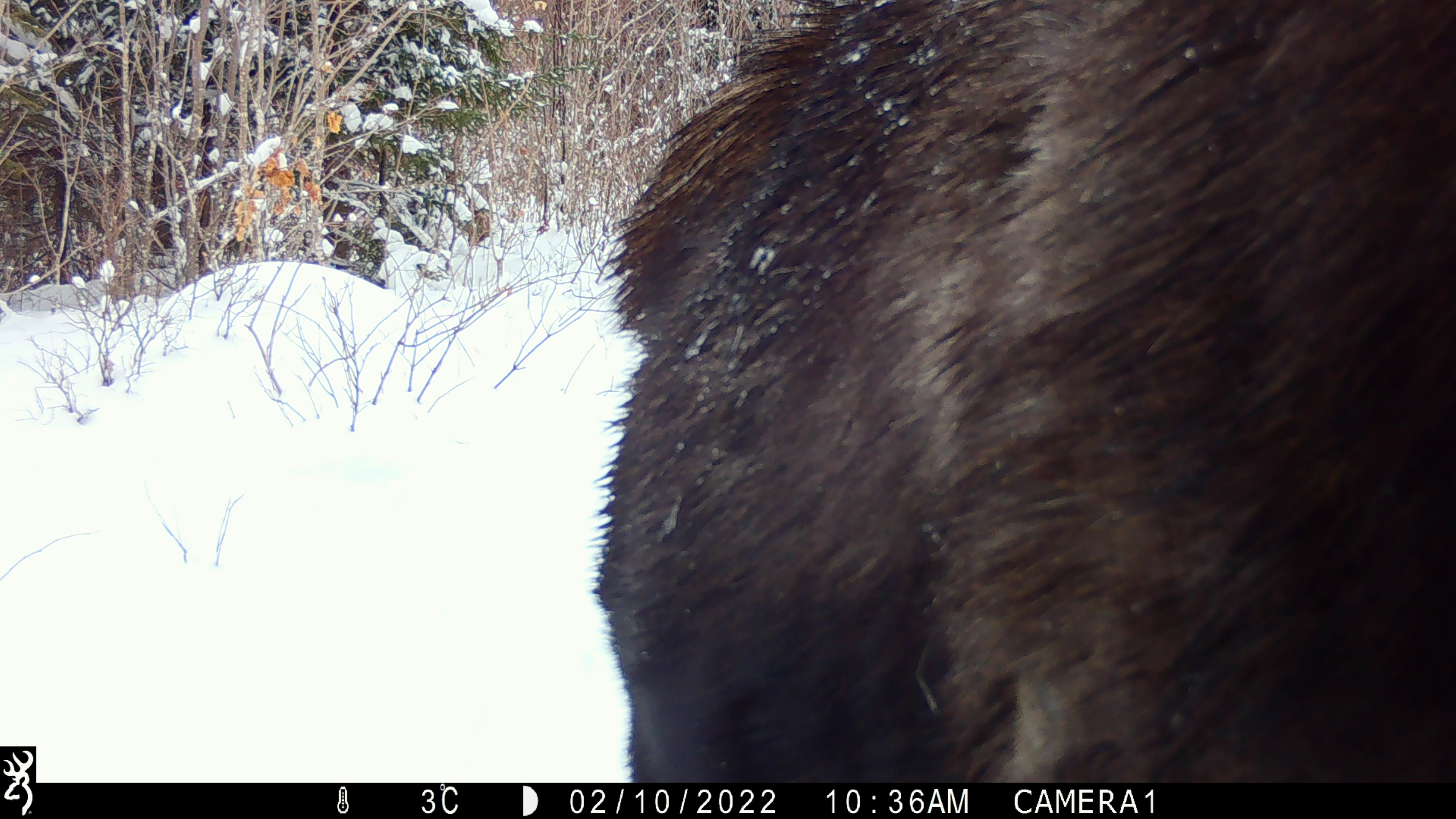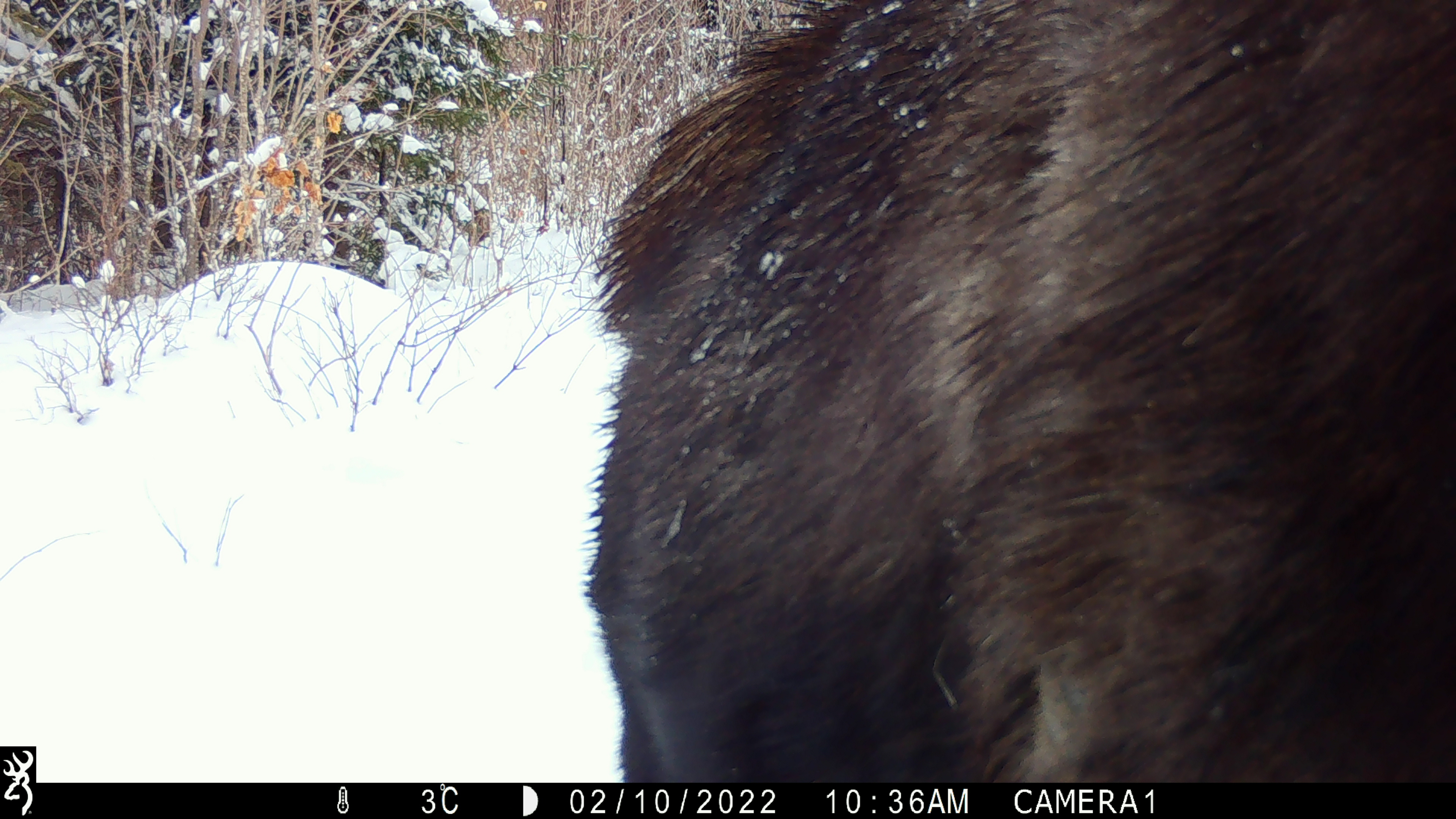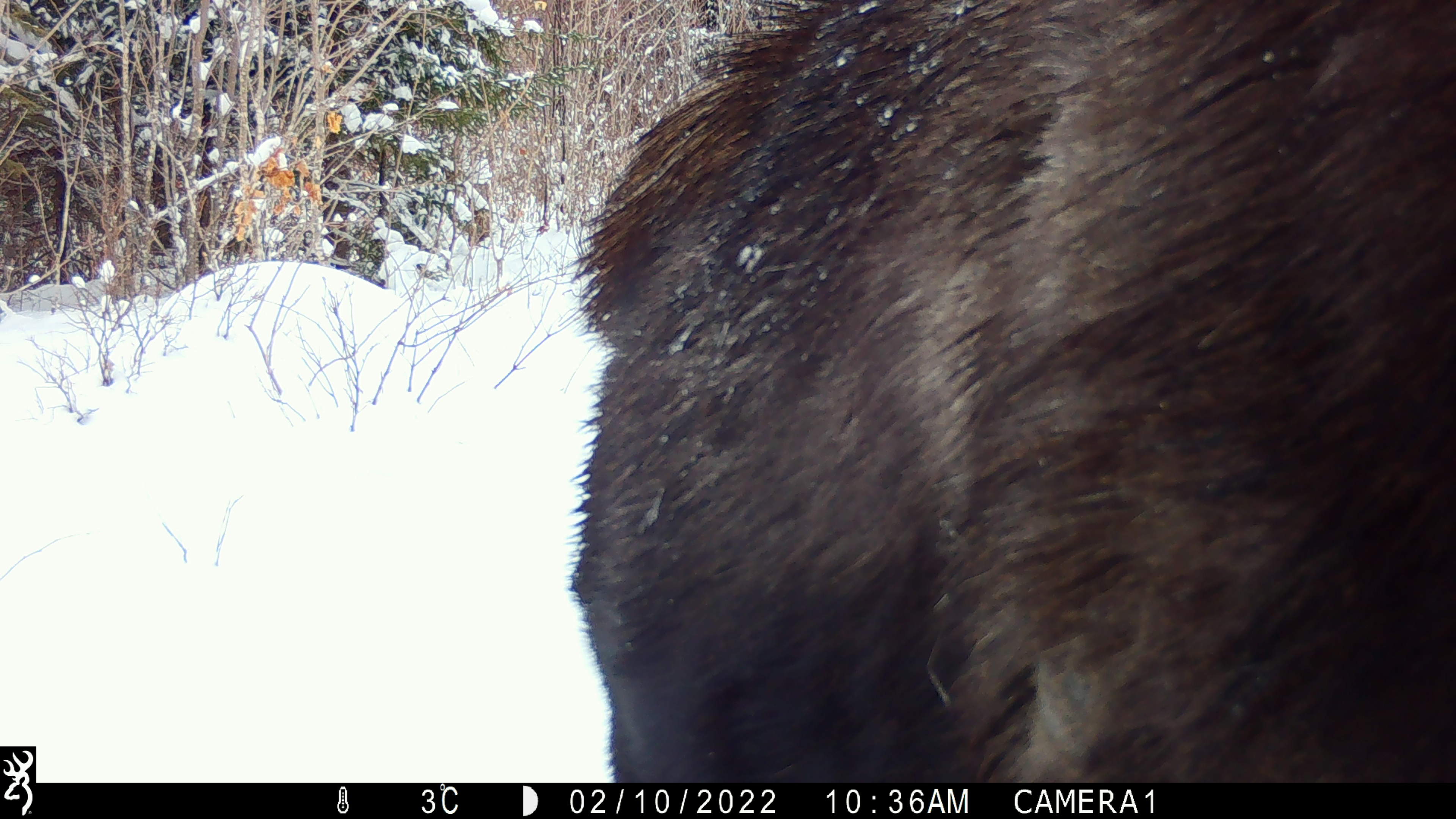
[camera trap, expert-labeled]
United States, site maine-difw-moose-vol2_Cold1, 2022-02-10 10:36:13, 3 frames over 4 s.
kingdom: Animalia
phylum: Chordata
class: Mammalia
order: Artiodactyla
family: Cervidae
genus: Alces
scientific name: Alces alces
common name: moose